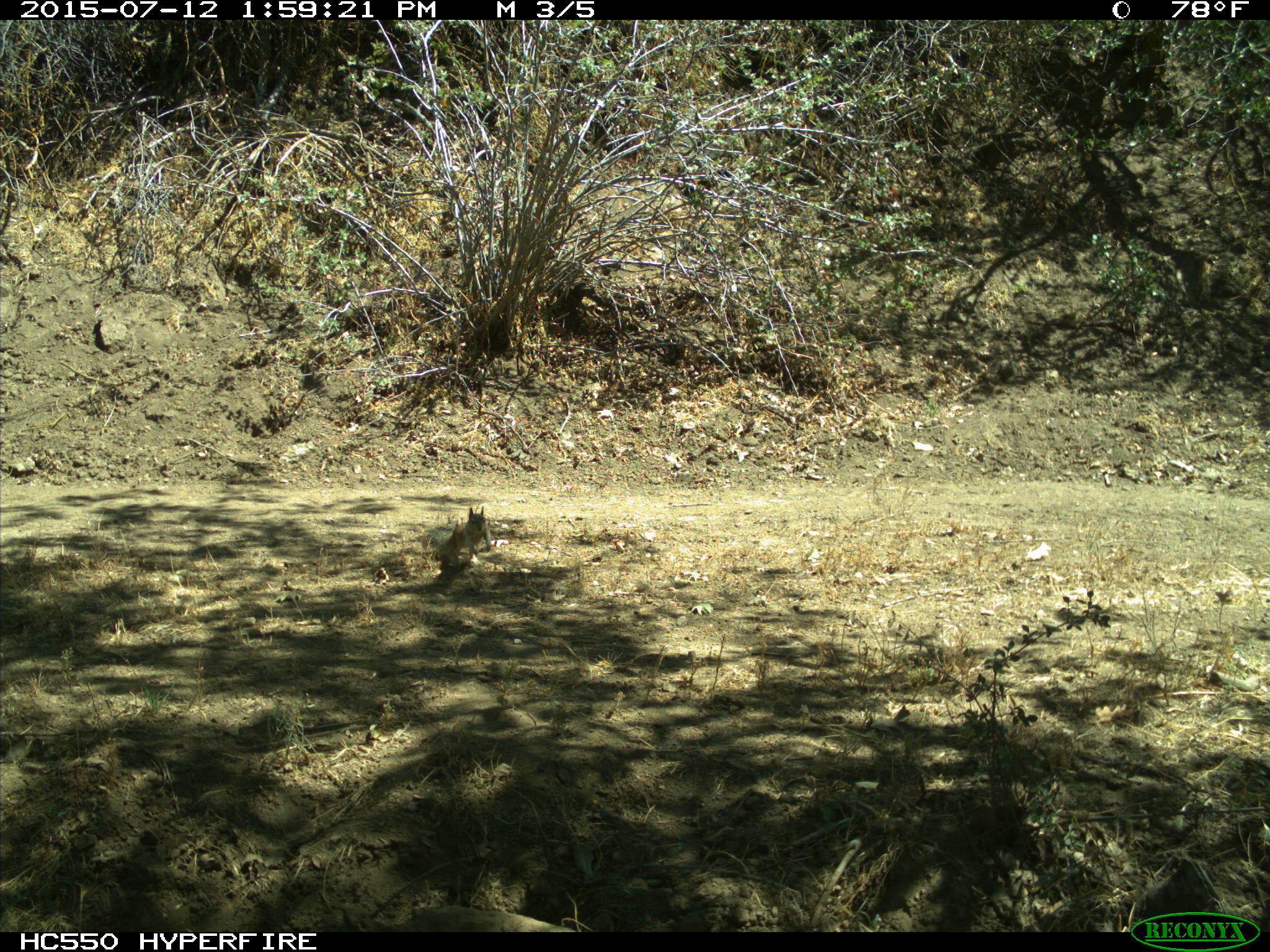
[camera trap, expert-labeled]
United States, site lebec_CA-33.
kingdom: Animalia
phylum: Chordata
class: Mammalia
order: Rodentia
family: Sciuridae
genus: Otospermophilus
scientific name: Otospermophilus beecheyi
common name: california ground squirrel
Otospermophilus beecheyi (california ground squirrel).